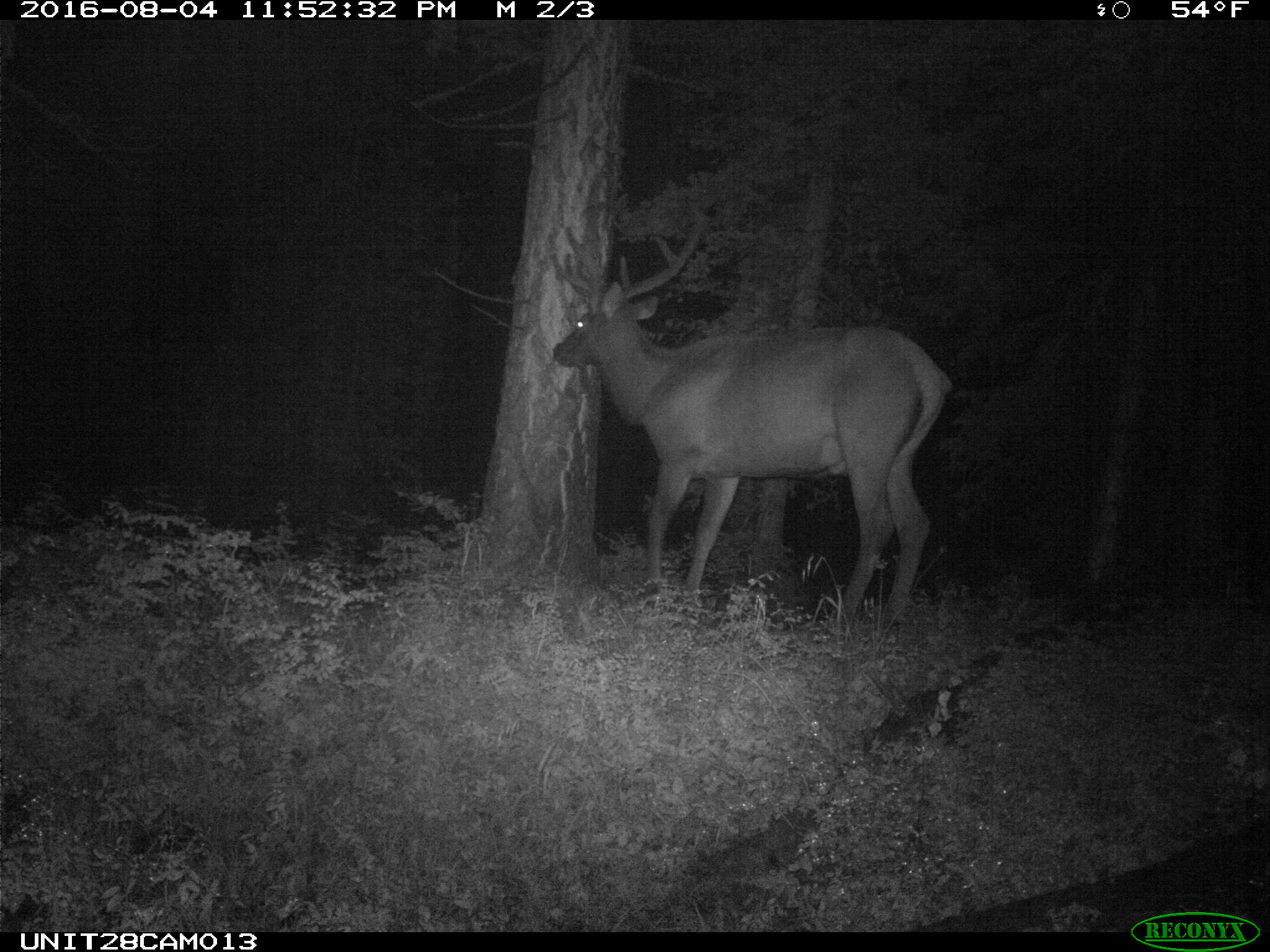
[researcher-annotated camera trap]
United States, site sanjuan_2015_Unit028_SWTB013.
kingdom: Animalia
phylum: Chordata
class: Mammalia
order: Artiodactyla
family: Cervidae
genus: Cervus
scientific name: Cervus elaphus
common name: red deer